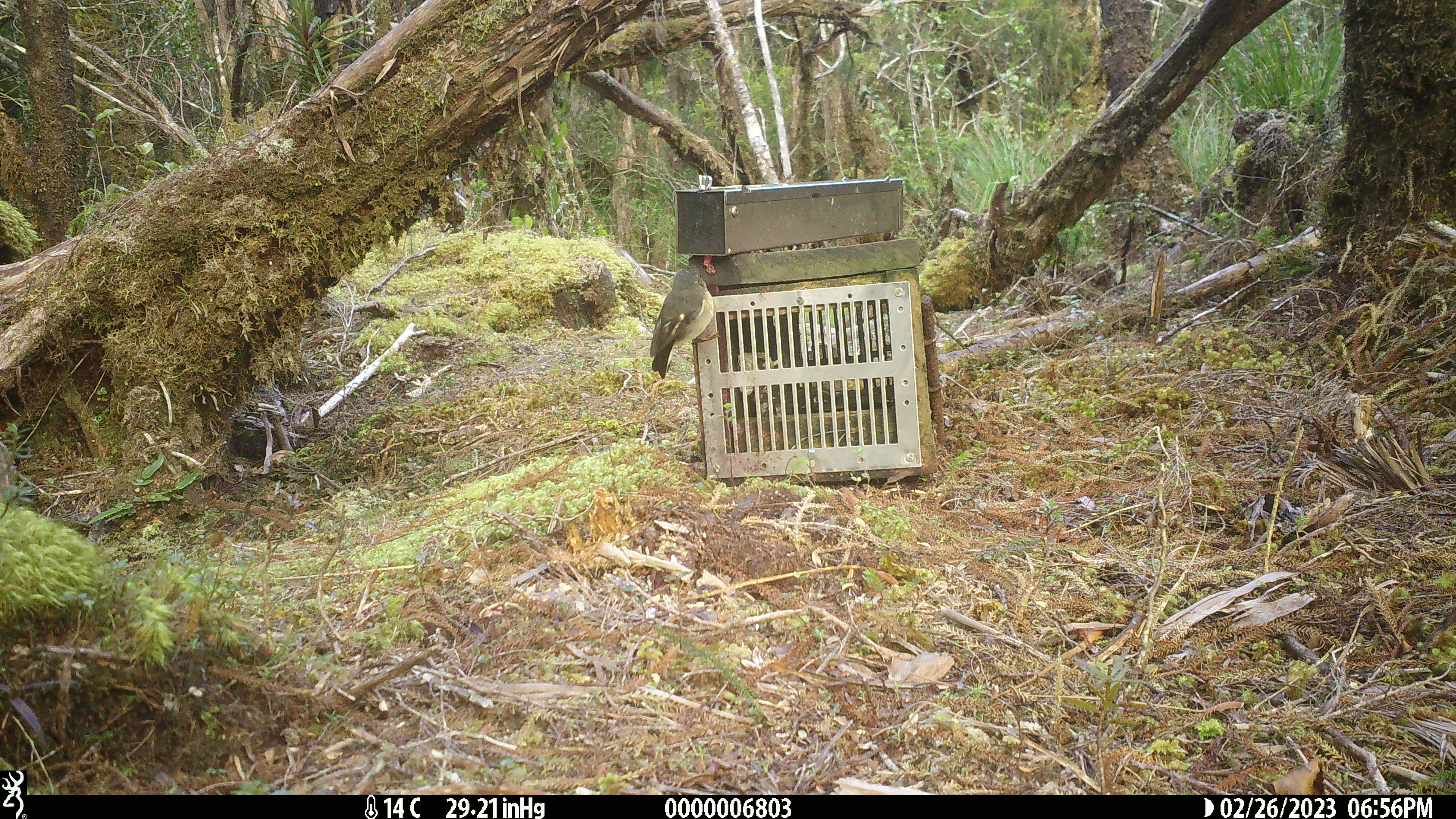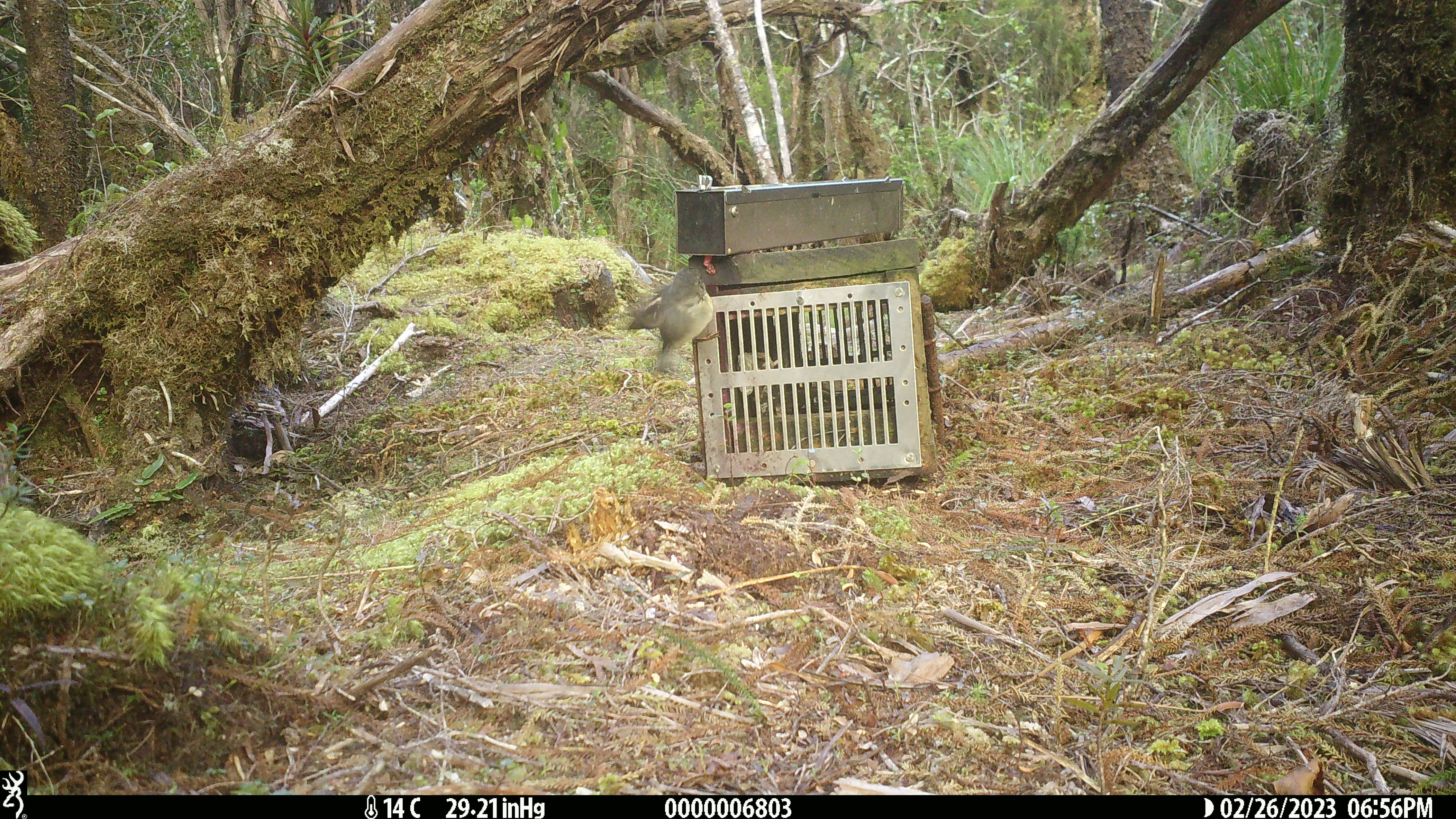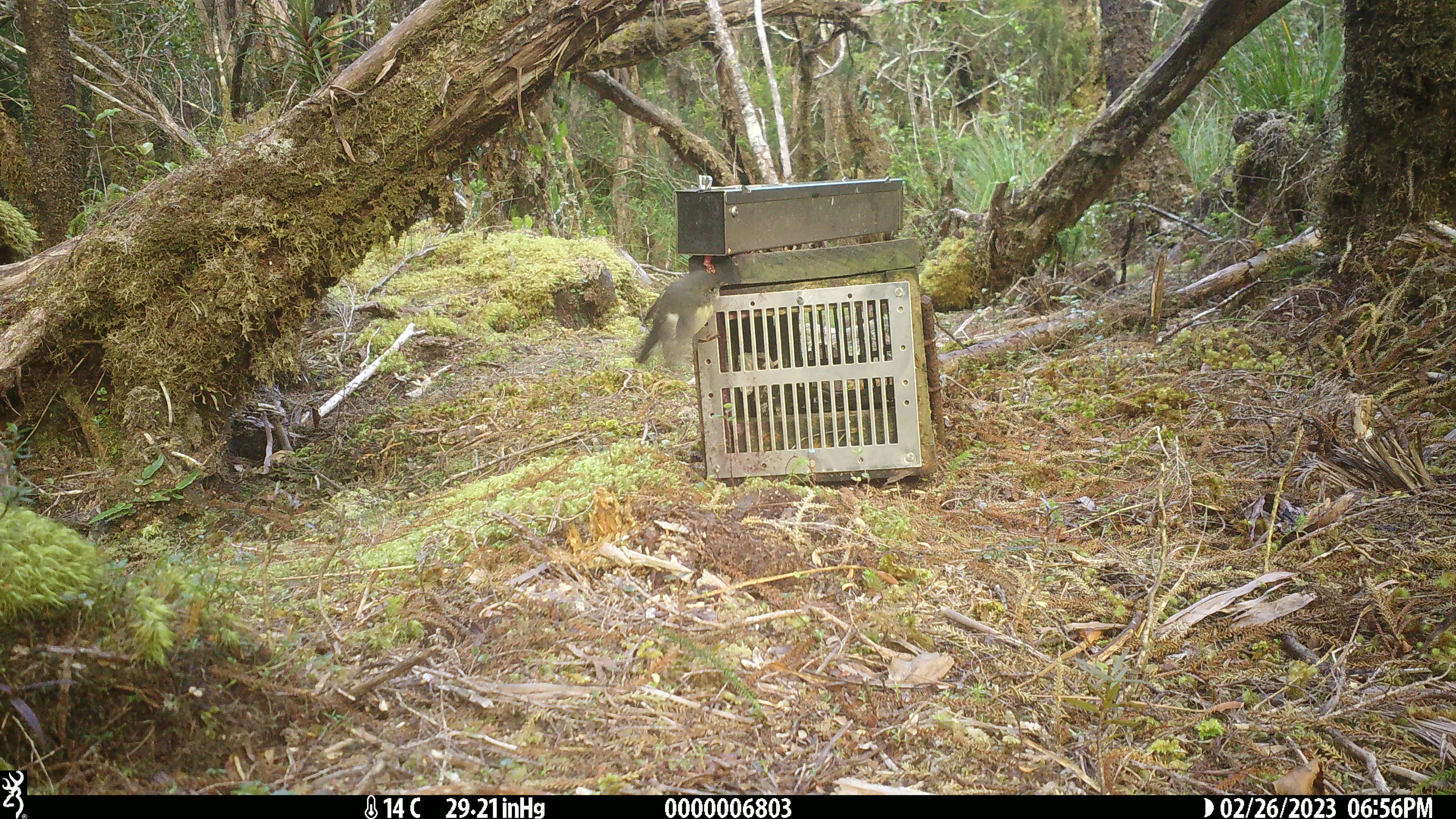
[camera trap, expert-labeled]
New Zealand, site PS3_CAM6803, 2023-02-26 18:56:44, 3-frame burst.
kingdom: Animalia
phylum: Chordata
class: Aves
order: Passeriformes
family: Petroicidae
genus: Petroica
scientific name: Petroica macrocephala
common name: tomtit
Tomtit (Petroica macrocephala).